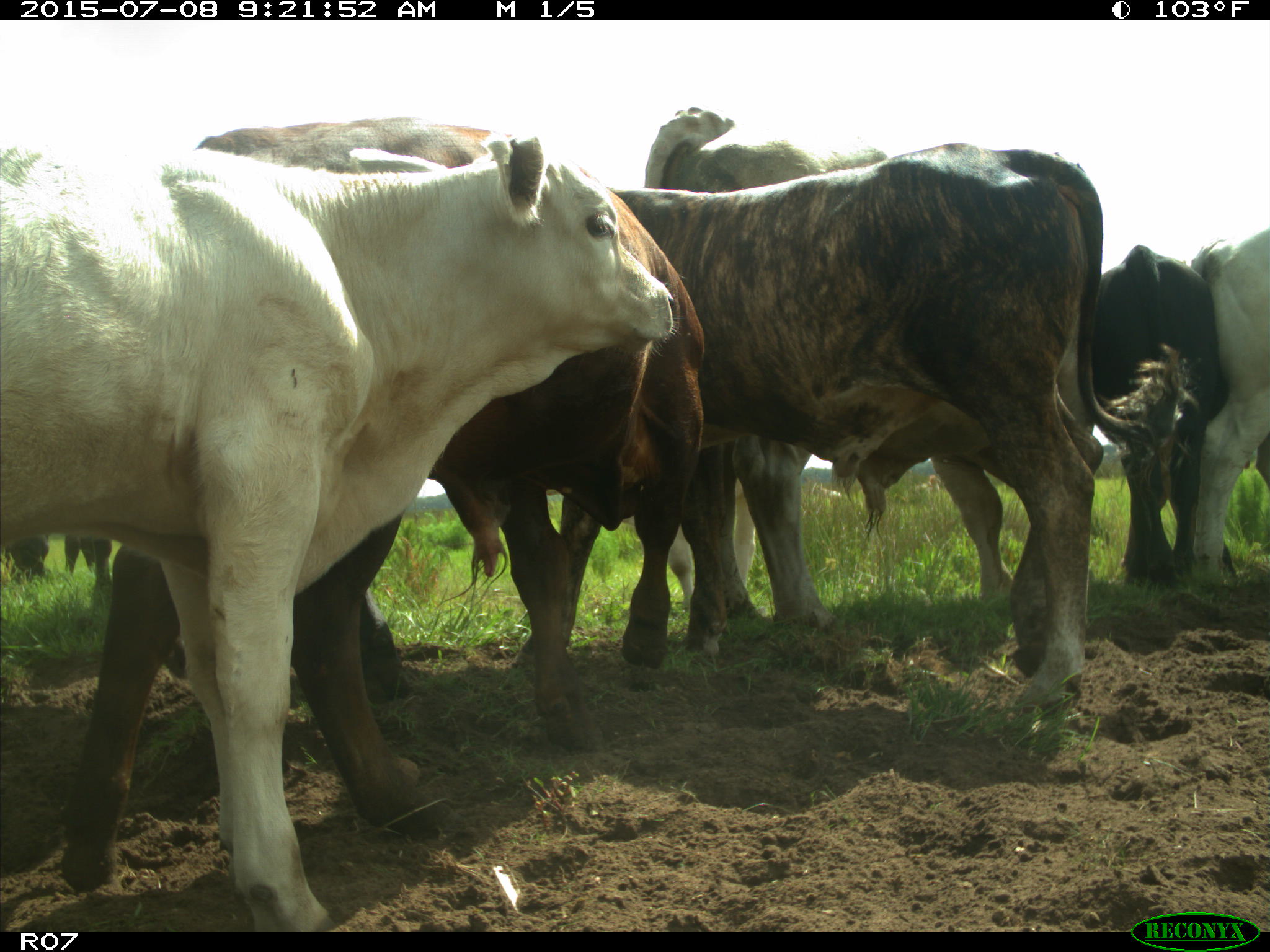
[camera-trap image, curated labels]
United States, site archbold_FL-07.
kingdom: Animalia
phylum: Chordata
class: Mammalia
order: Artiodactyla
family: Bovidae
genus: Bos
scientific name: Bos taurus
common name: domestic cow